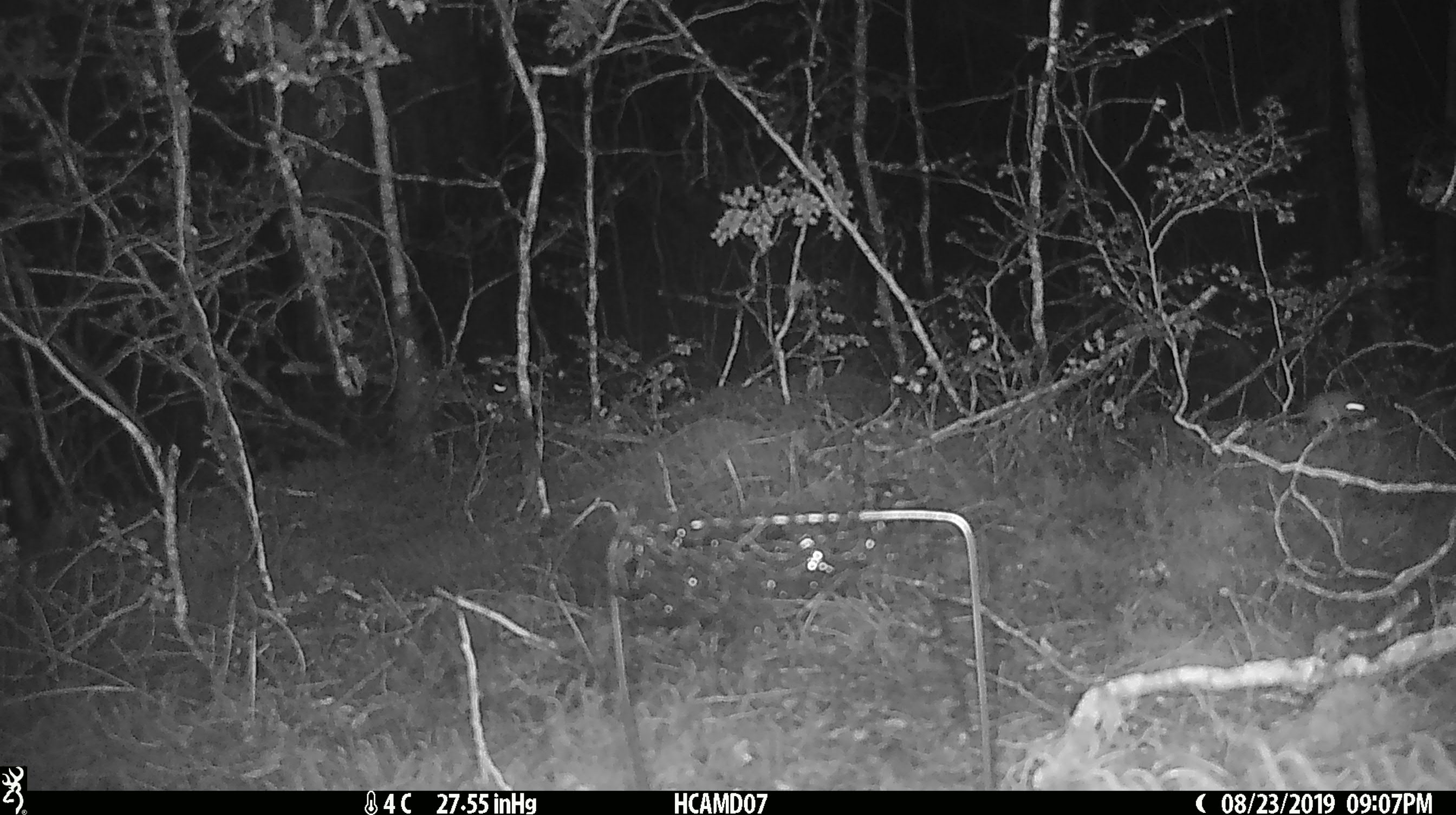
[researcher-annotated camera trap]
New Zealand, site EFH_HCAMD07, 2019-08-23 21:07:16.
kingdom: Animalia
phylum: Chordata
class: Mammalia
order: Rodentia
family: Muridae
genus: Mus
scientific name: Mus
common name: mouse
Mouse (Mus).